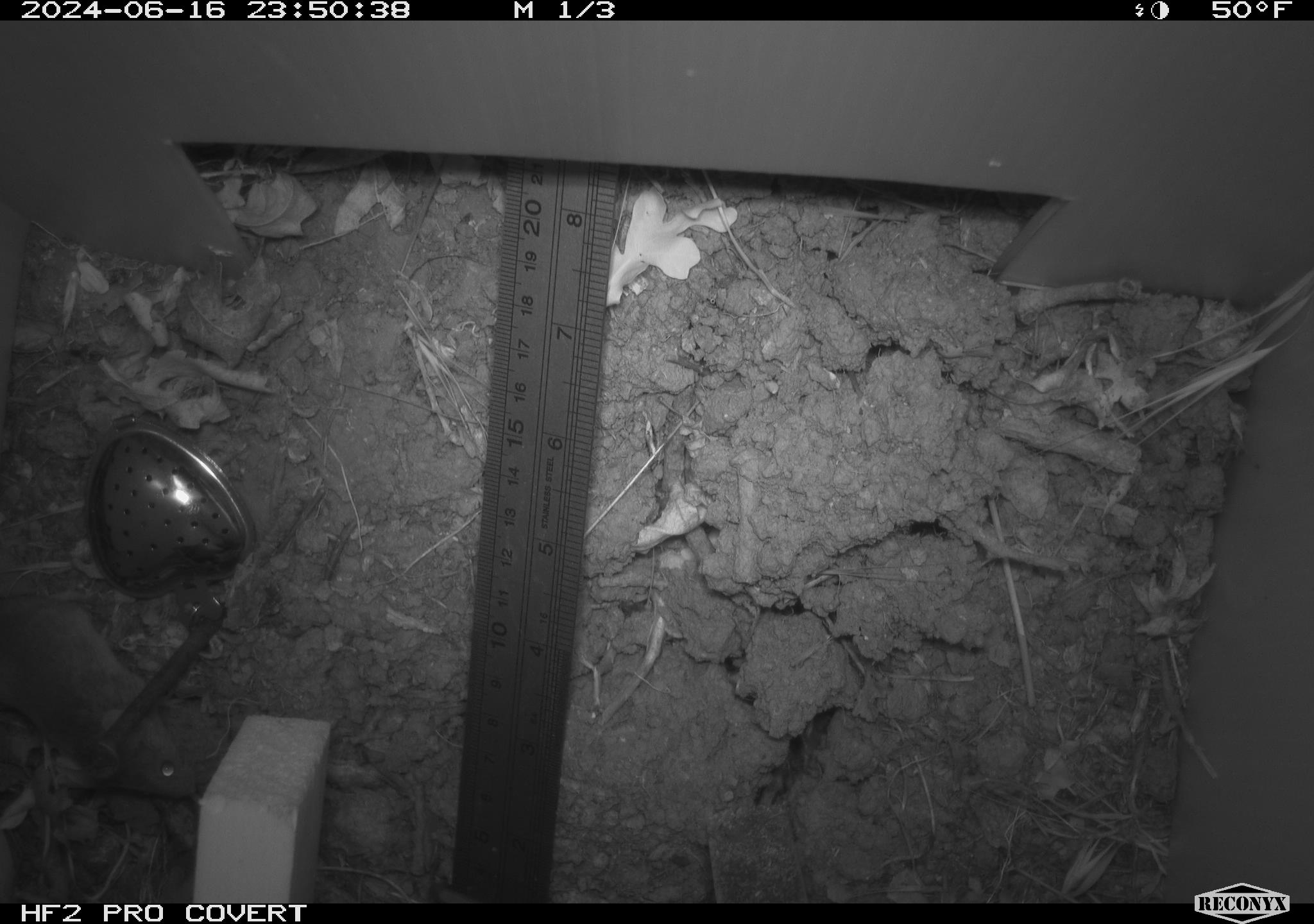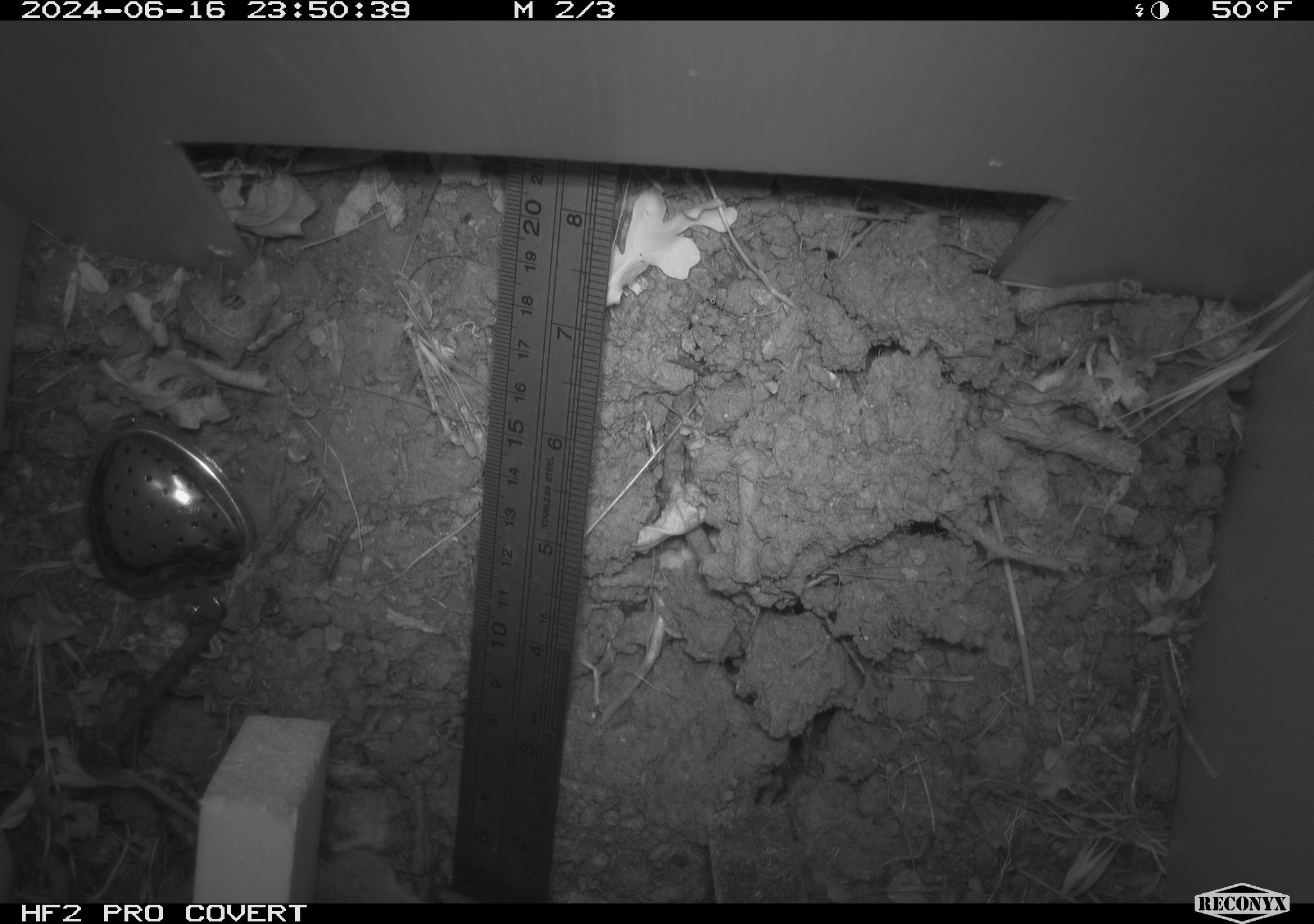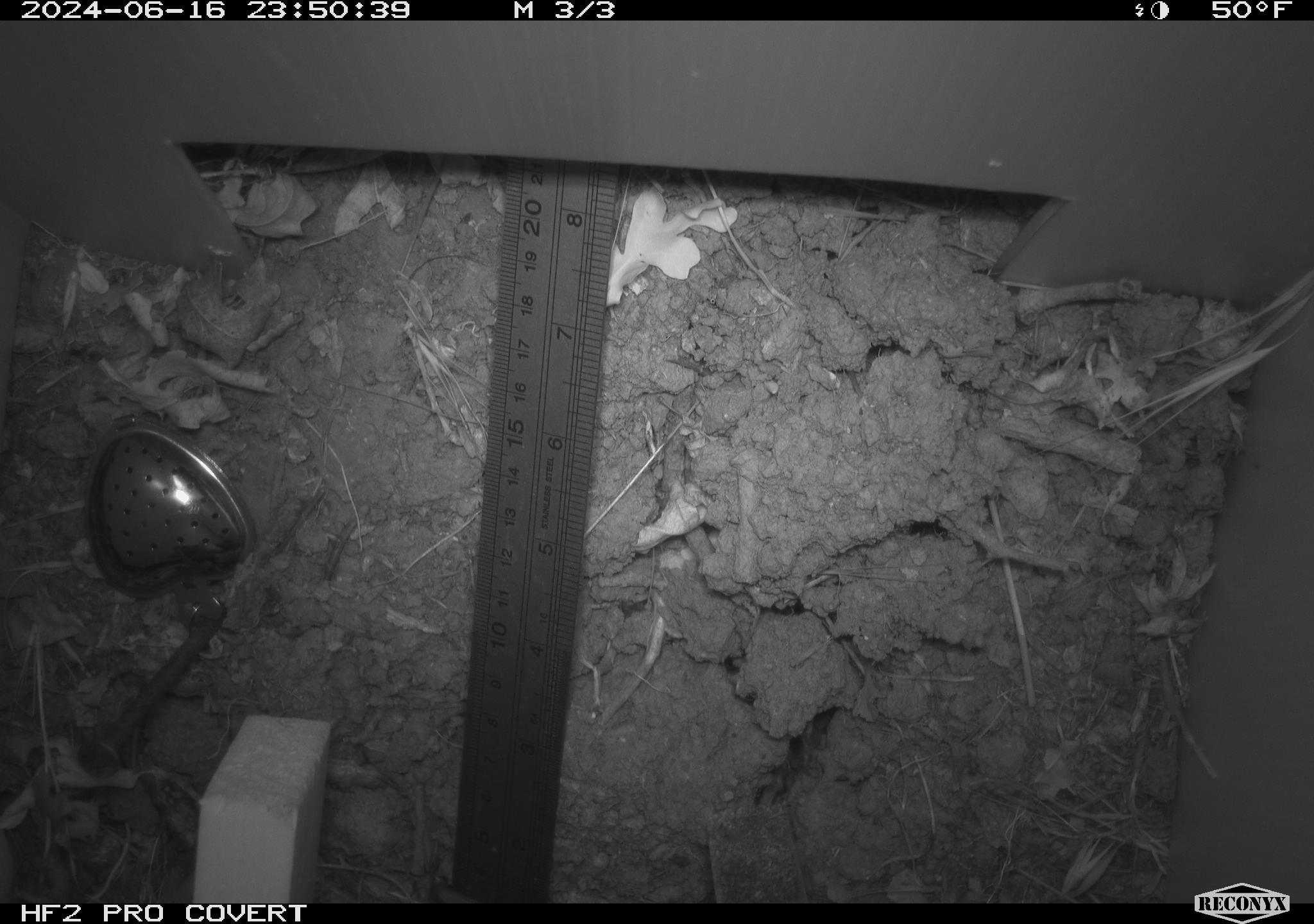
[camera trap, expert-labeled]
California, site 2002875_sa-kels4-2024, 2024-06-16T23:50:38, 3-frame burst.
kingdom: Animalia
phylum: Chordata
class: Mammalia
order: Rodentia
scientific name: Rodentia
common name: rodent